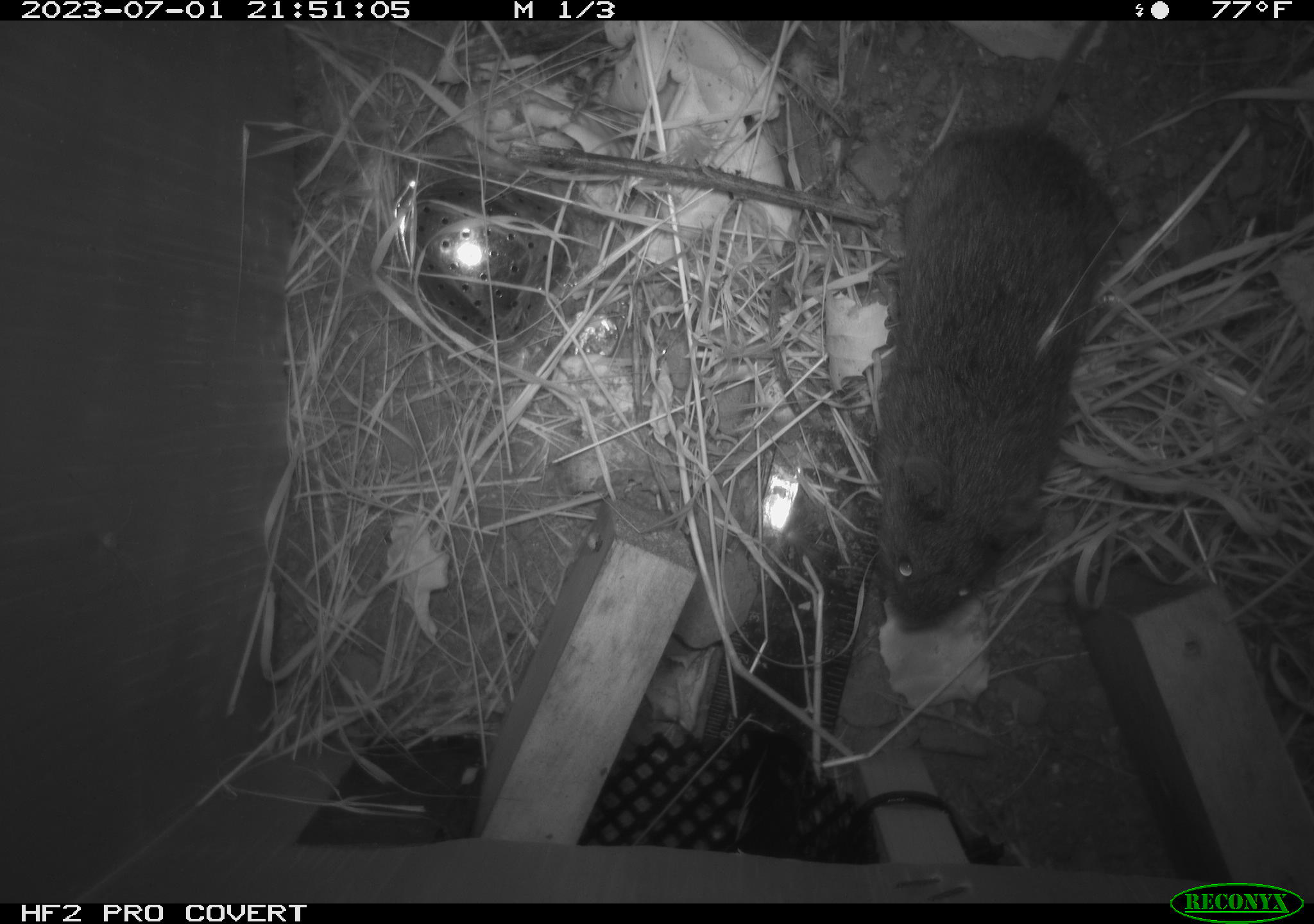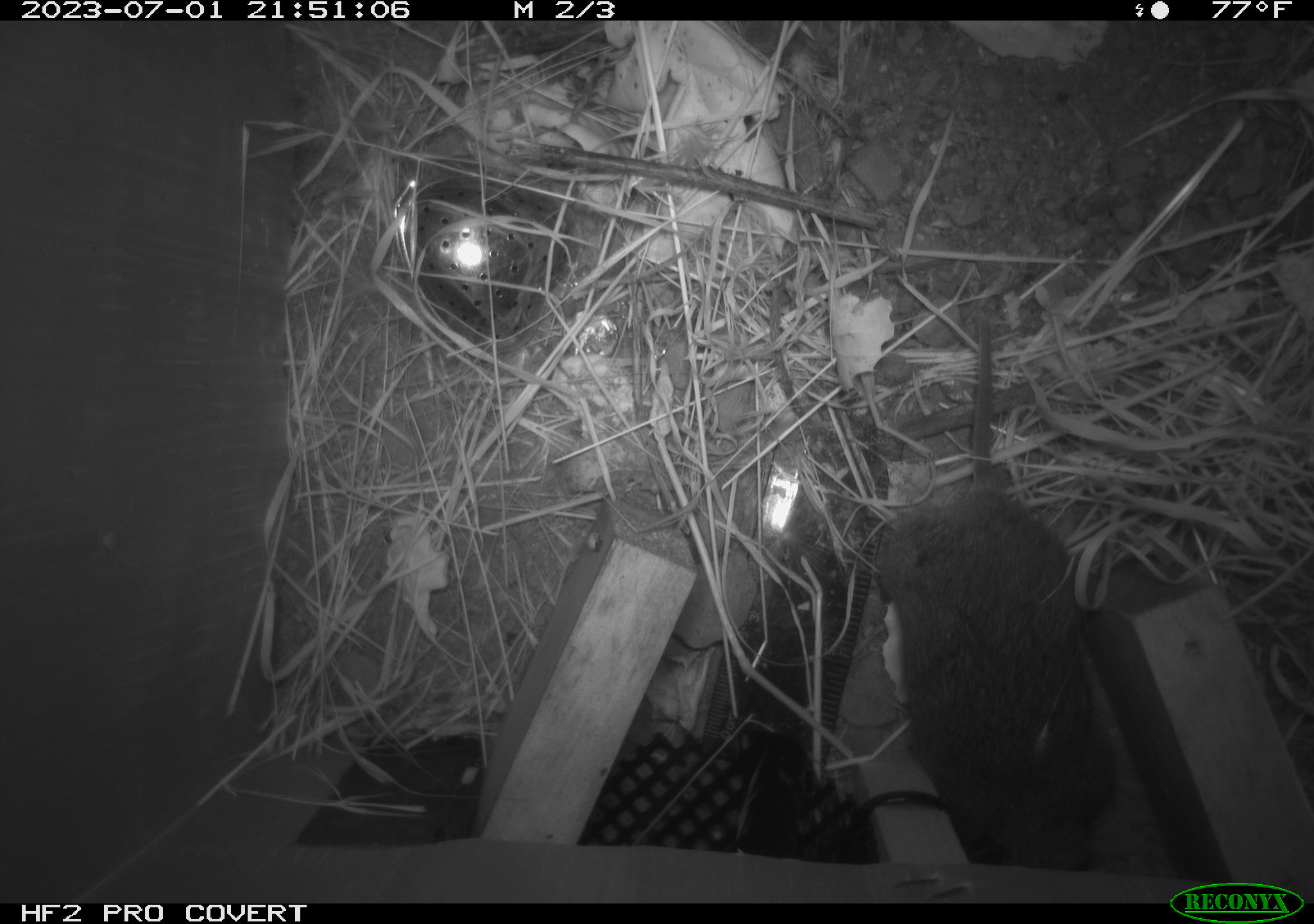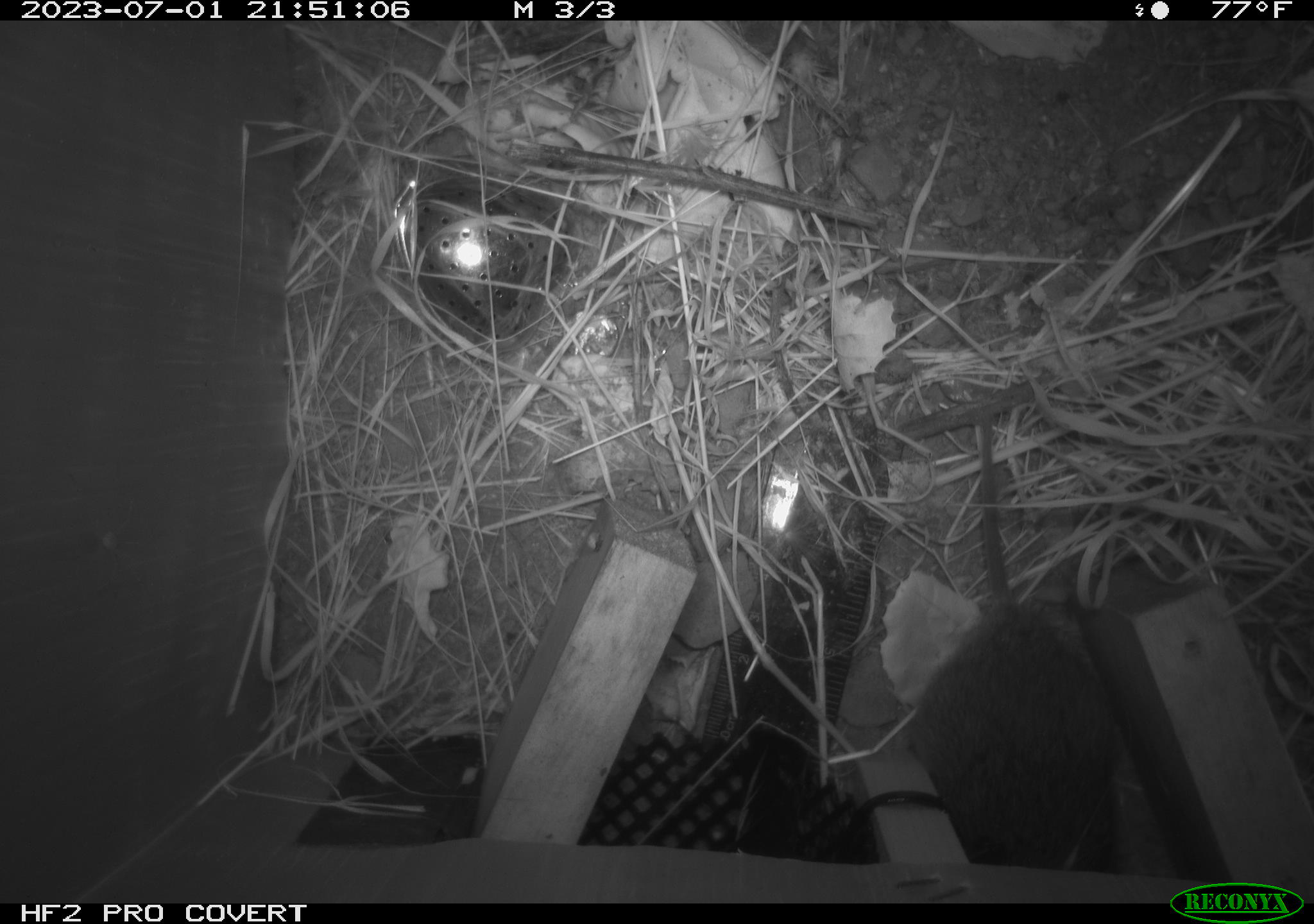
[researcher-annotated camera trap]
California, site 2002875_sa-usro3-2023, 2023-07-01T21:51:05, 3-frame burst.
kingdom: Animalia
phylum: Chordata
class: Mammalia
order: Rodentia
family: Cricetidae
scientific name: Arvicolinae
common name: voles, lemmings, and muskrats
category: arvicolinae subfamily